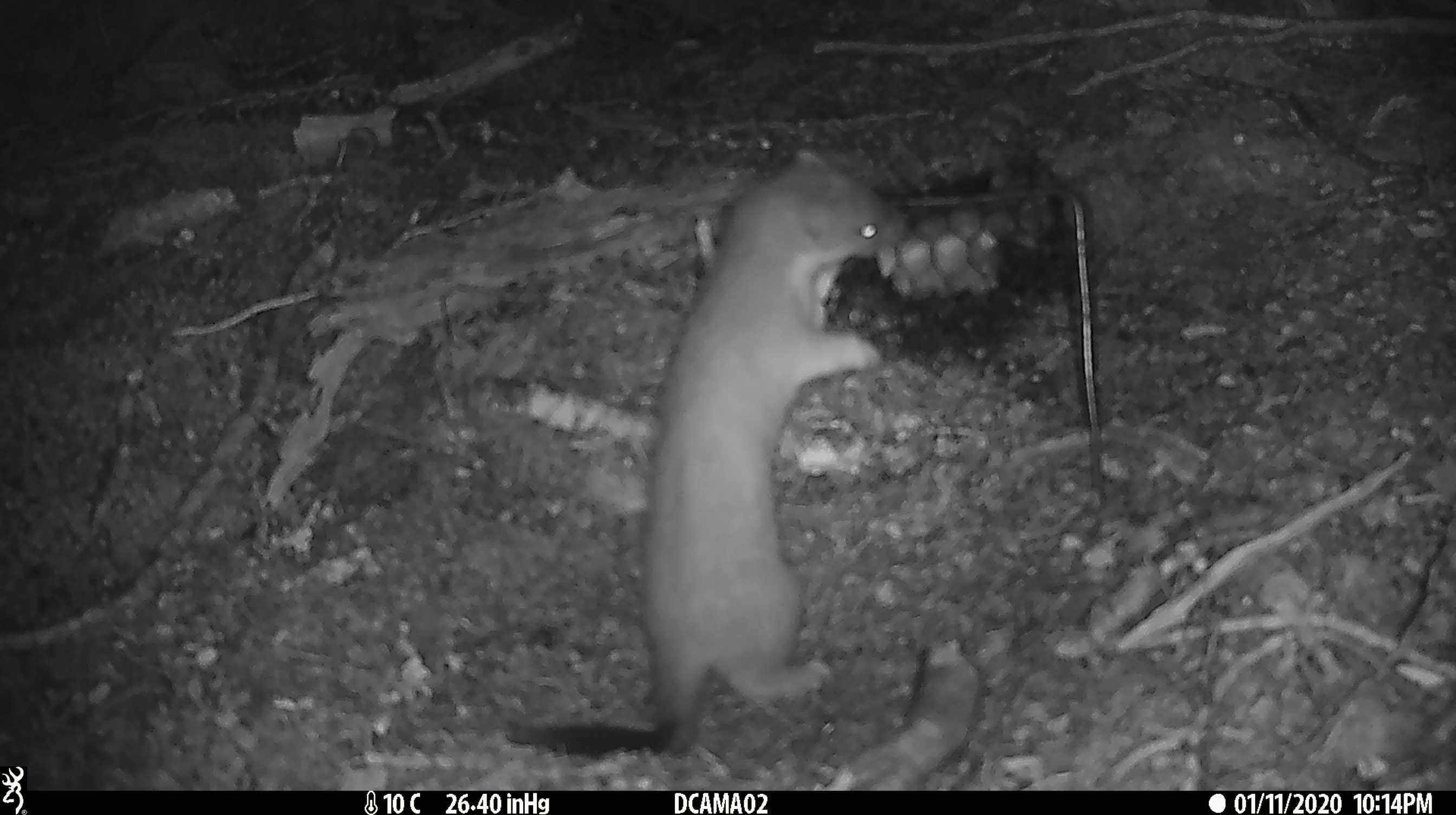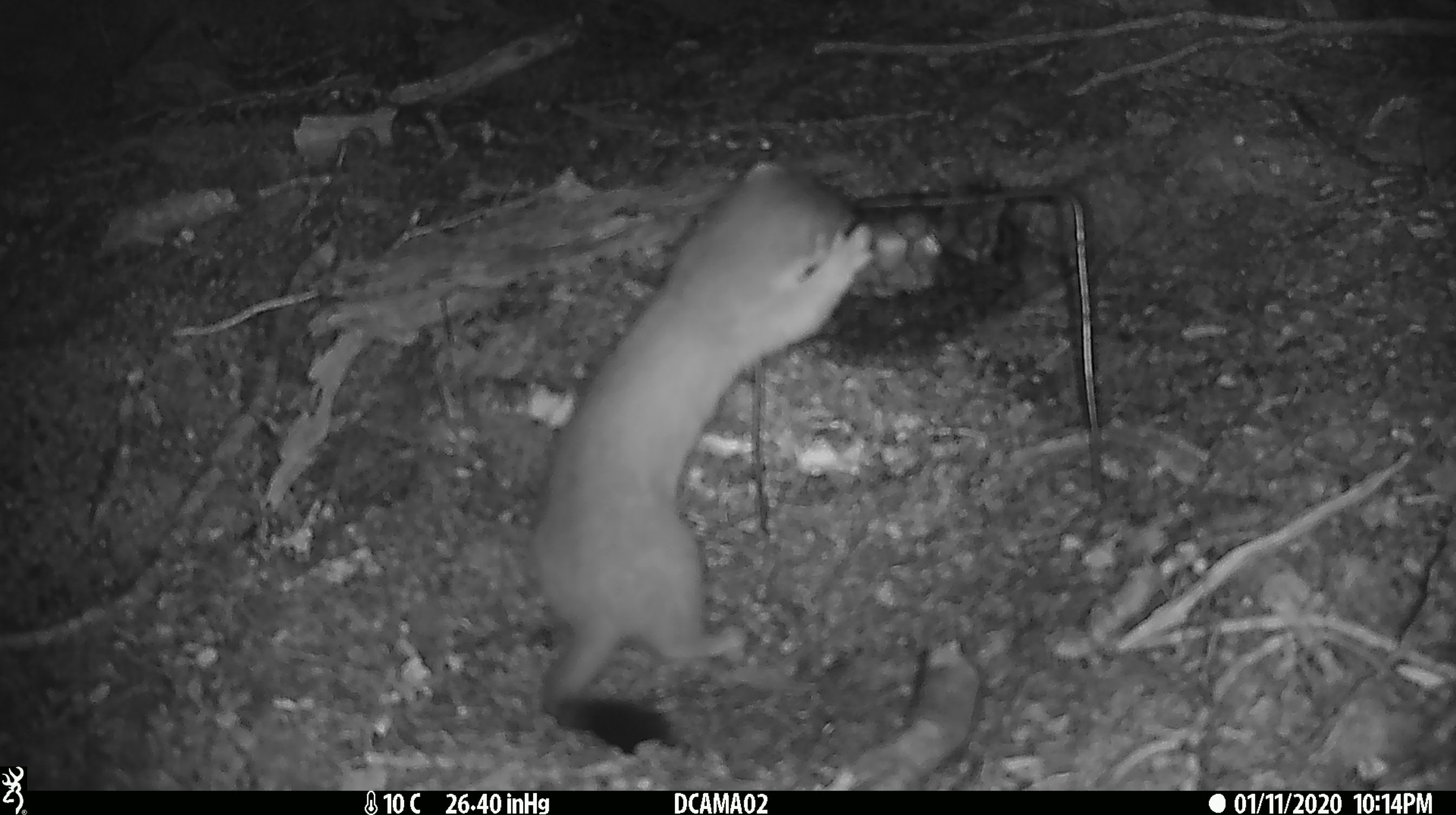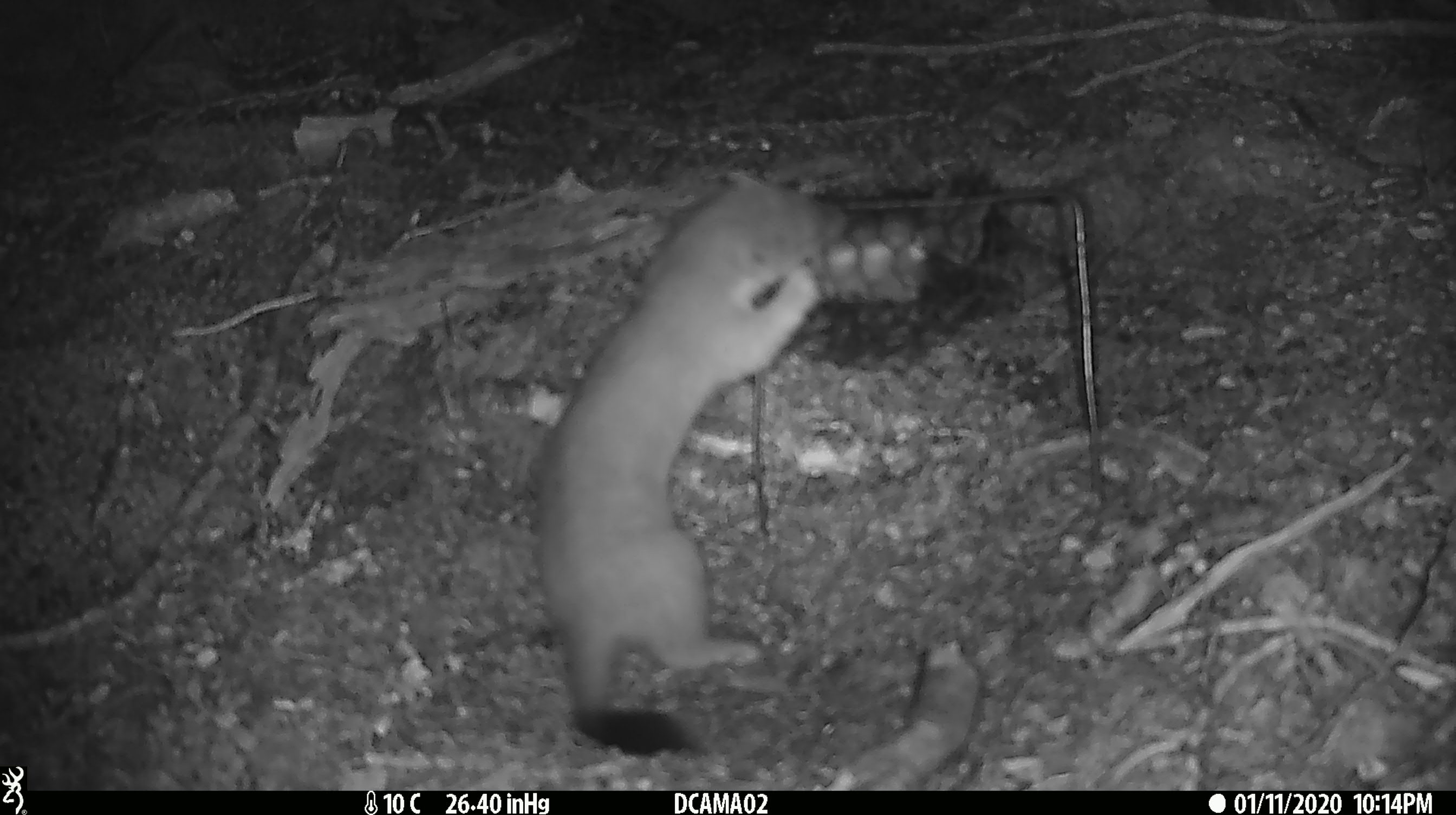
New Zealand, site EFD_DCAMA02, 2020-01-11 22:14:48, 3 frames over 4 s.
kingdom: Animalia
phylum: Chordata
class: Mammalia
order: Carnivora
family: Mustelidae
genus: Mustela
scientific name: Mustela erminea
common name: stoat